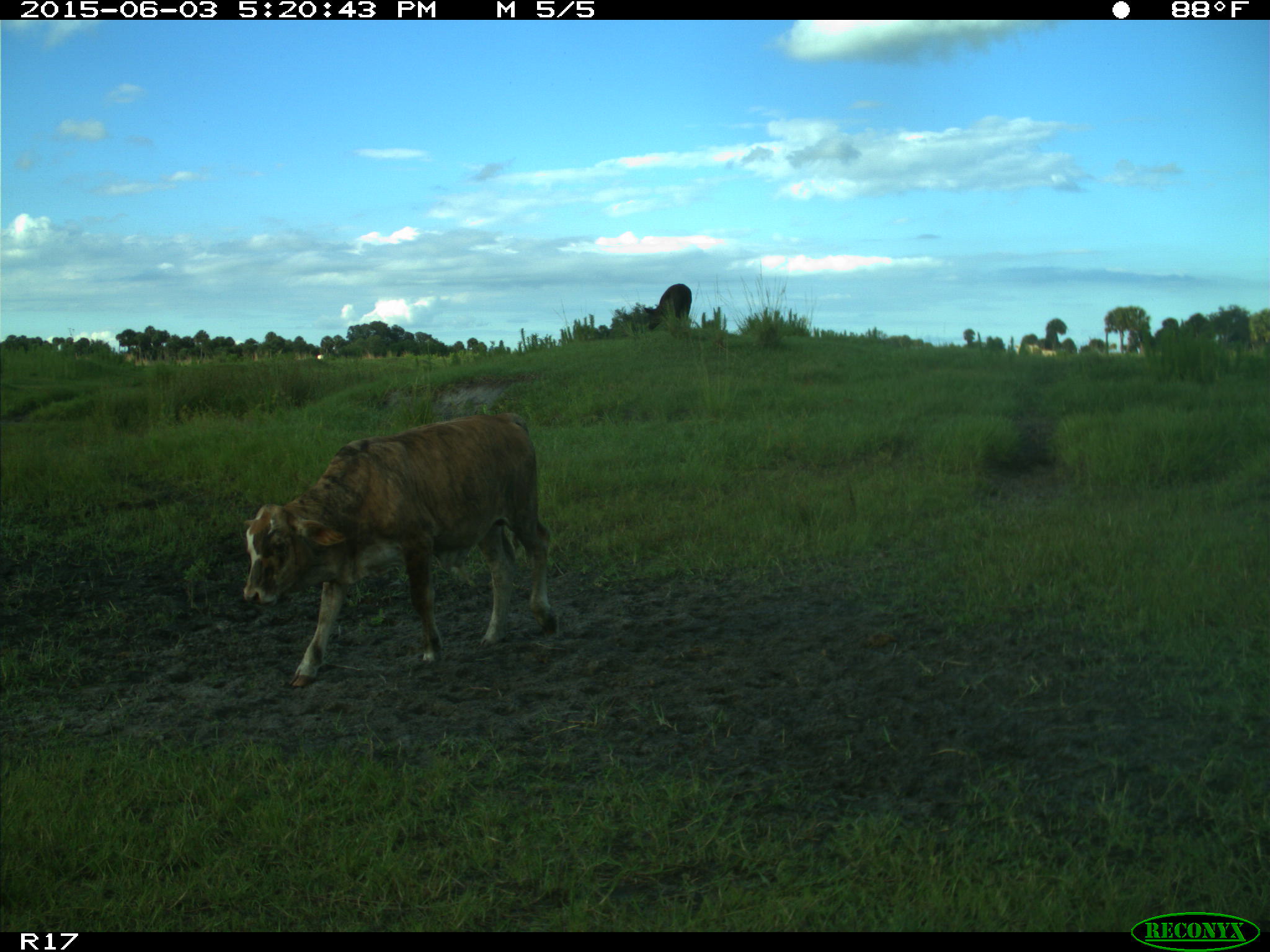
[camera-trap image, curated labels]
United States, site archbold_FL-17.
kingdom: Animalia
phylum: Chordata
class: Mammalia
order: Artiodactyla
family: Bovidae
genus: Bos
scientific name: Bos taurus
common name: domestic cow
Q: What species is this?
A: Bos taurus (domestic cow).